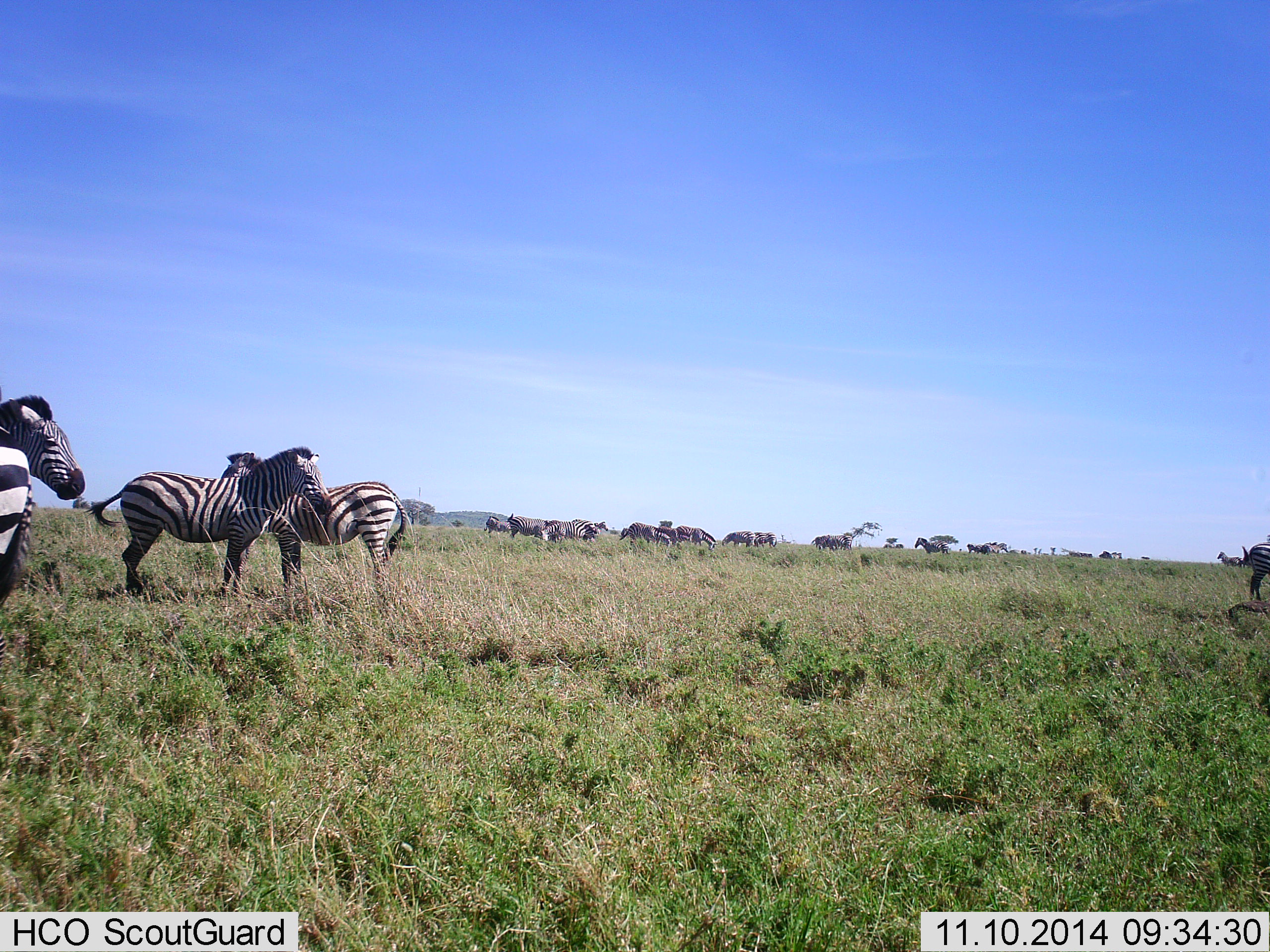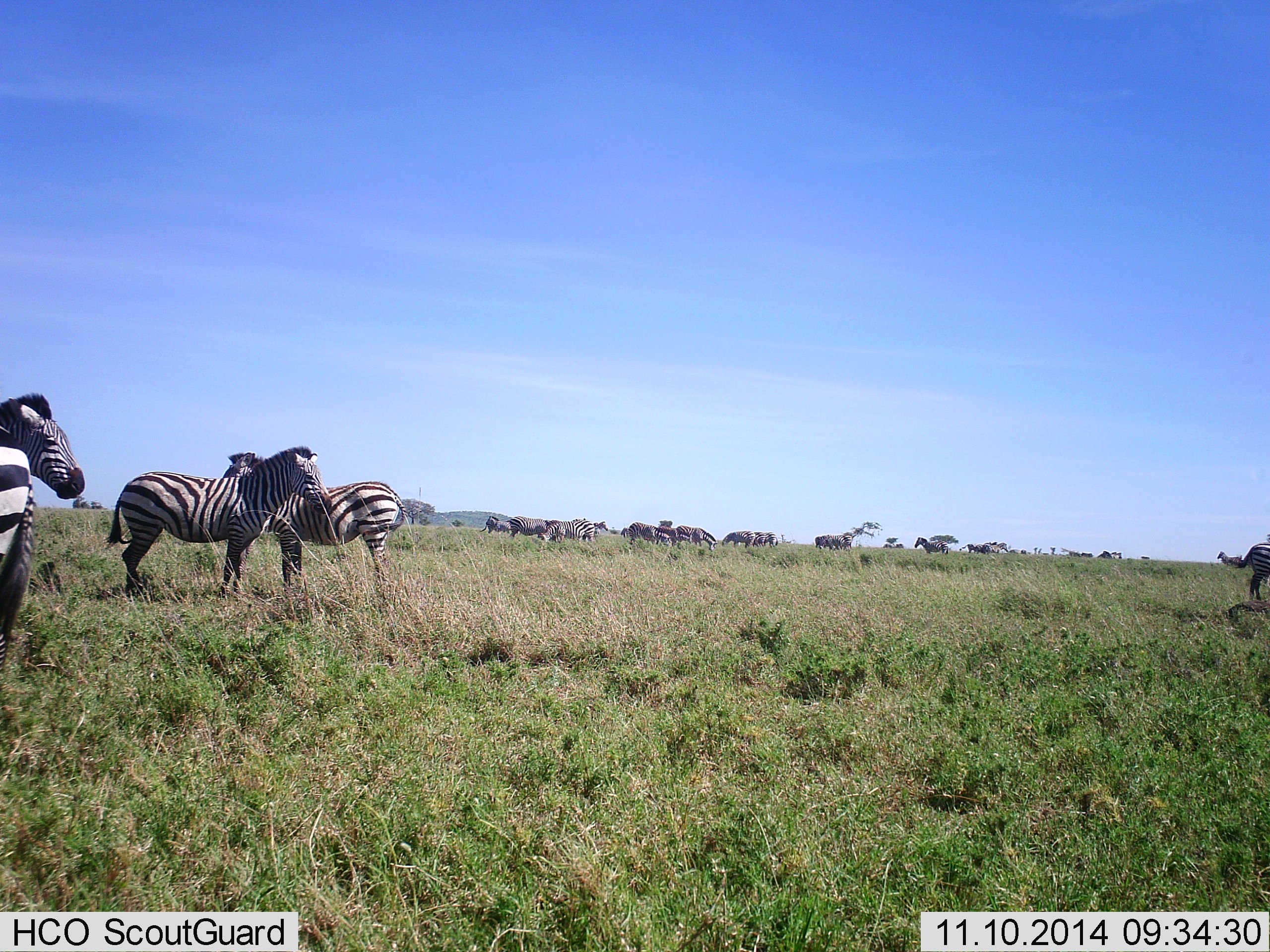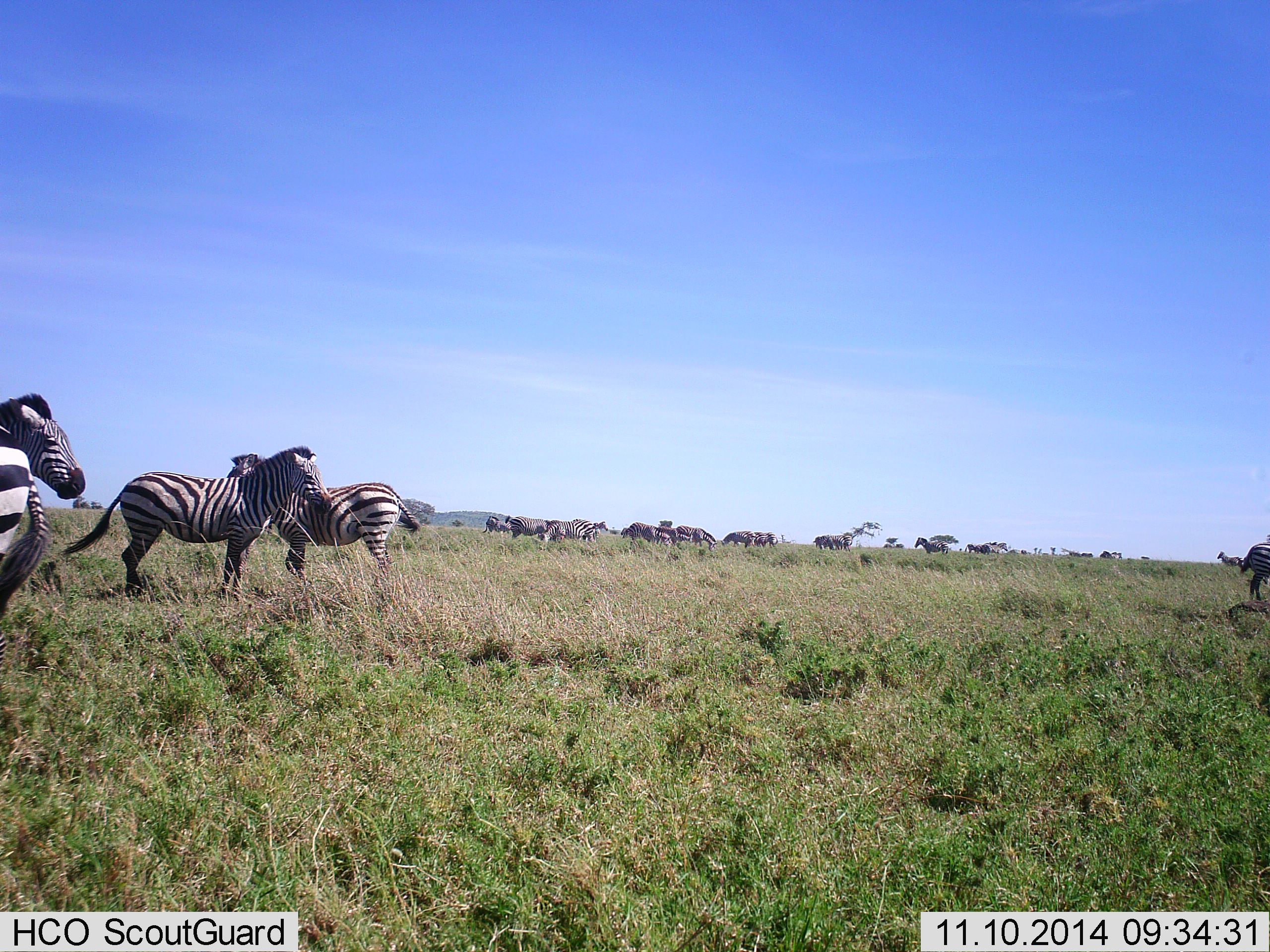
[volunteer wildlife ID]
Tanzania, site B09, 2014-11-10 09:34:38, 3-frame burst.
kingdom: Animalia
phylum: Chordata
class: Mammalia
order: Perissodactyla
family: Equidae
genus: Equus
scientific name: Equus quagga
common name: plains zebra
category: zebra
Zebra (plains zebra) (Equus quagga), count 11-50. Behavior (volunteer vote fractions): standing 100%, resting 9%, moving 18%, interacting 18%. Young present (vote fraction): 0%. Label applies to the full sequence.